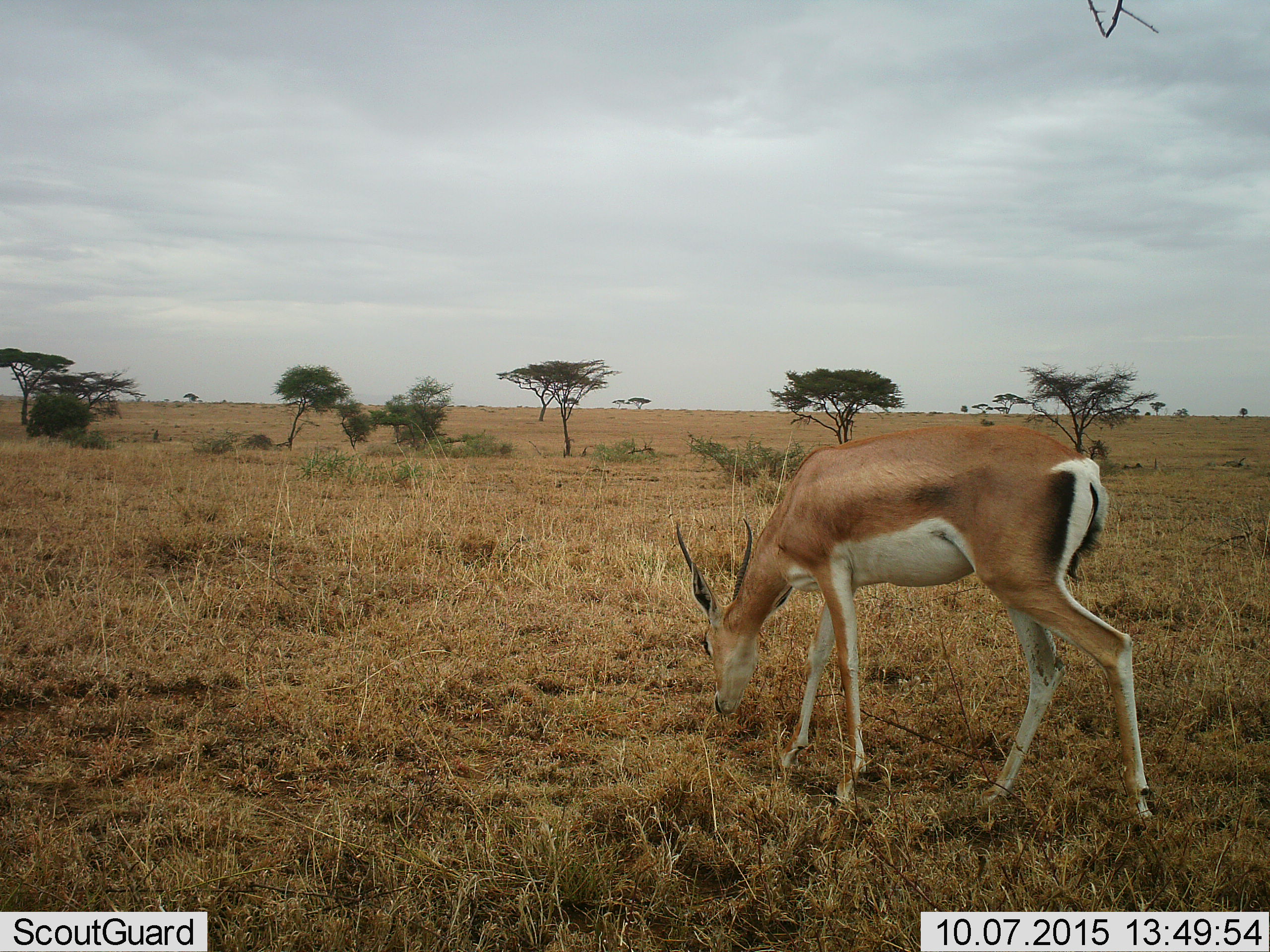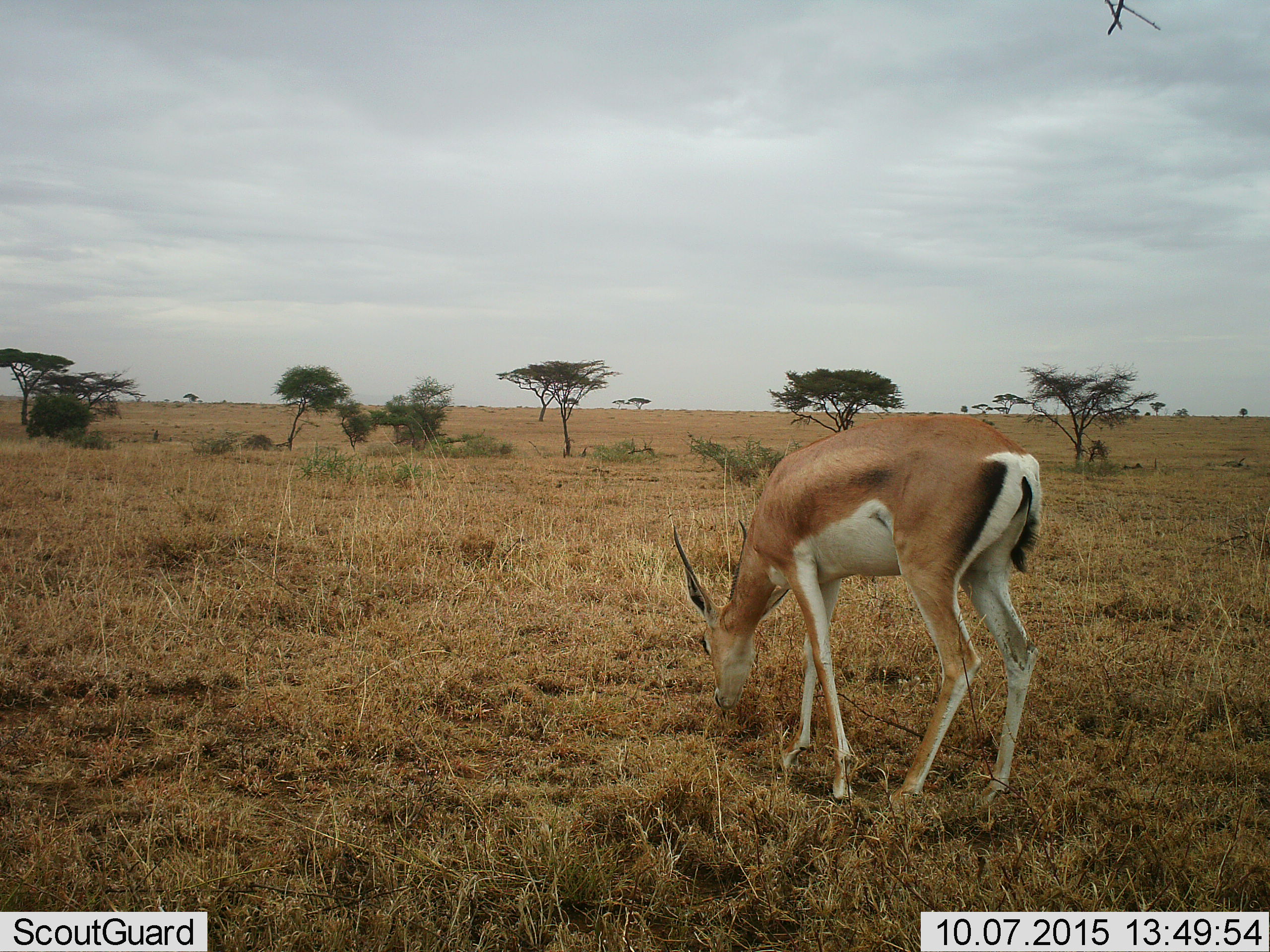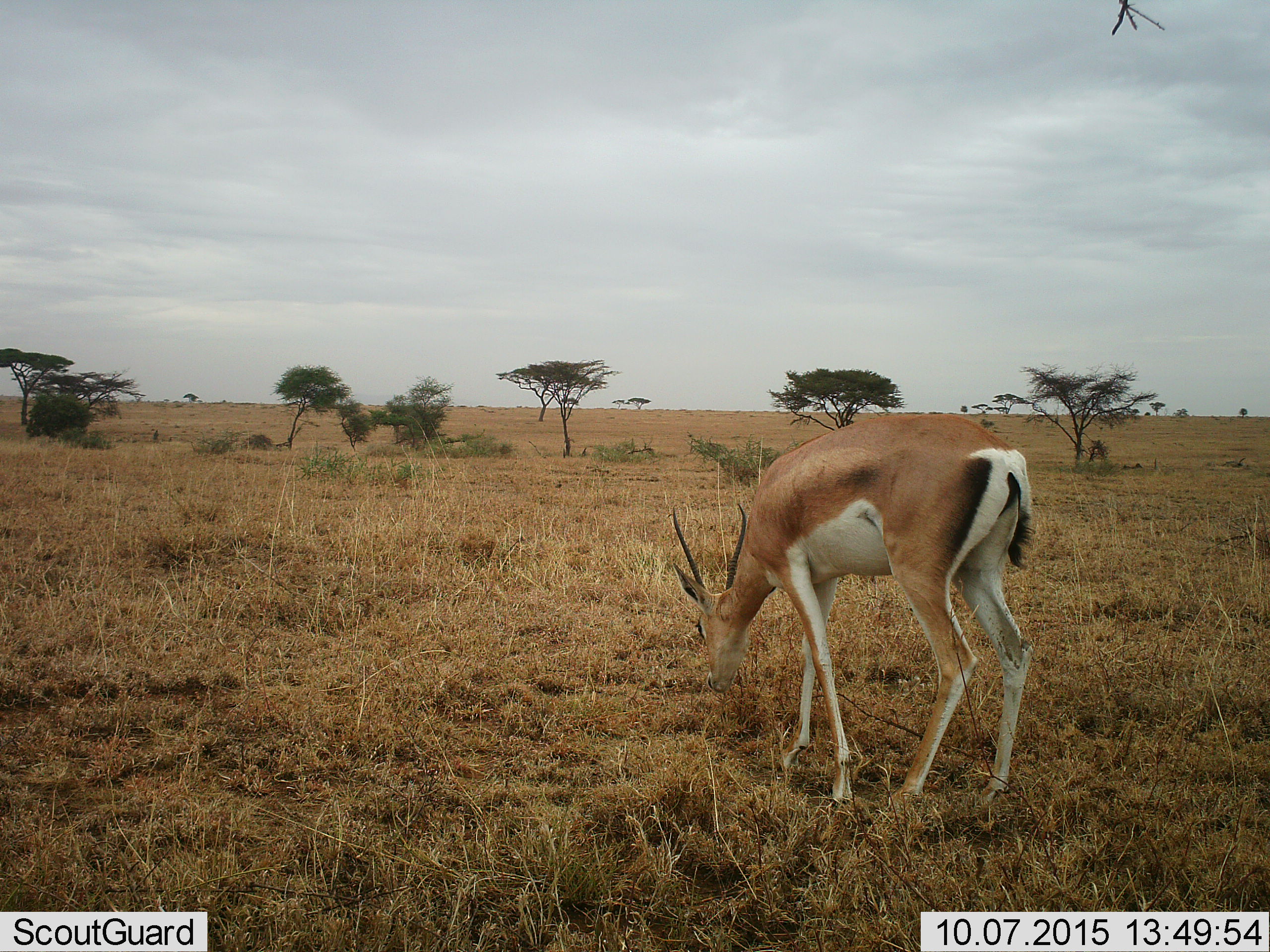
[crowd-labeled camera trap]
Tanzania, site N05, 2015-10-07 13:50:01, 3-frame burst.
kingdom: Animalia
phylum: Chordata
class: Mammalia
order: Artiodactyla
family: Bovidae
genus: Nanger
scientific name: Nanger granti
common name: grant's gazelle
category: gazellegrants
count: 1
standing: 22%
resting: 0%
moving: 11%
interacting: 0%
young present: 0%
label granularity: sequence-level